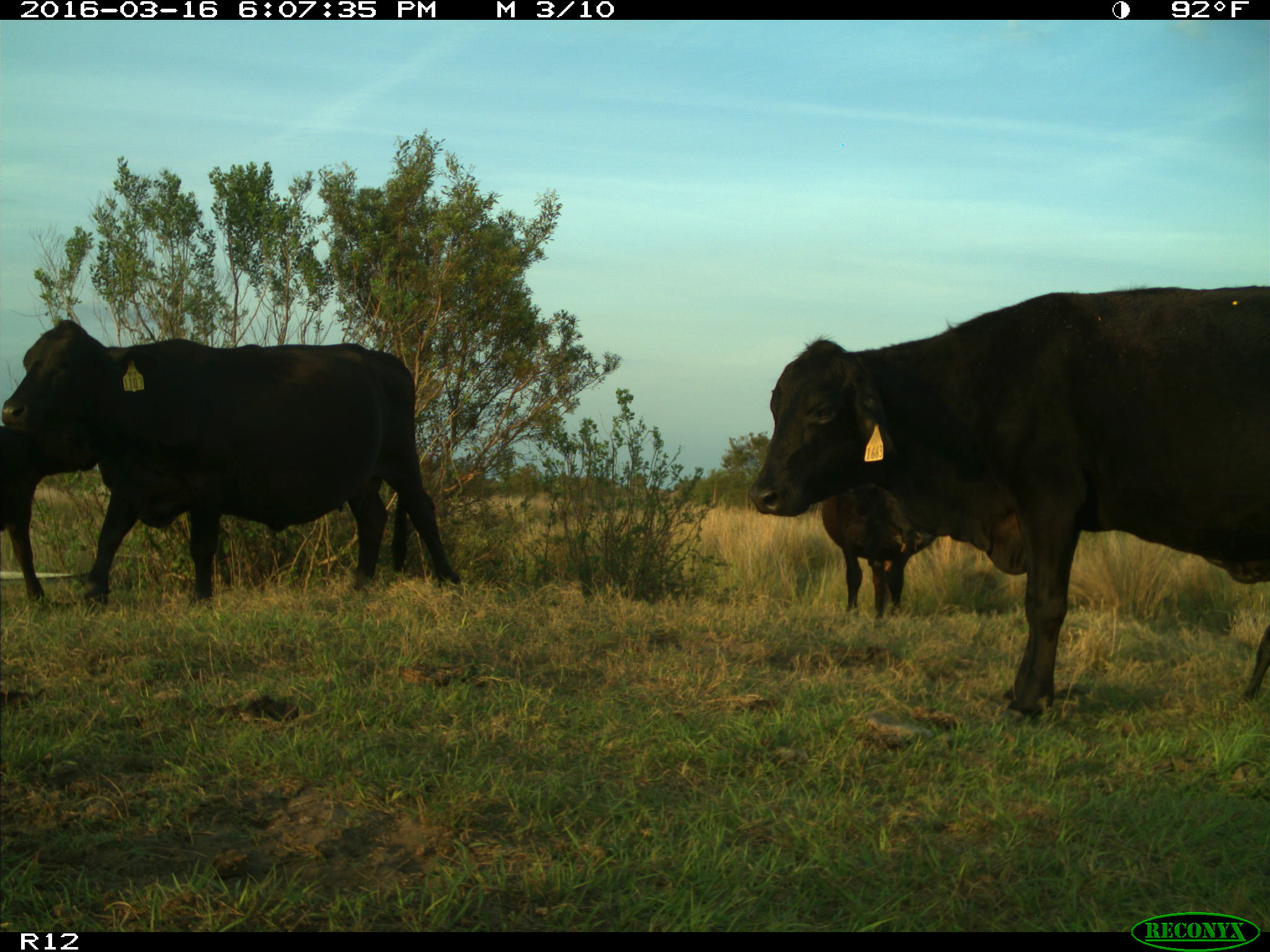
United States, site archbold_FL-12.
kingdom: Animalia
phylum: Chordata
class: Mammalia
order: Artiodactyla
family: Bovidae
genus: Bos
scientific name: Bos taurus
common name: domestic cow